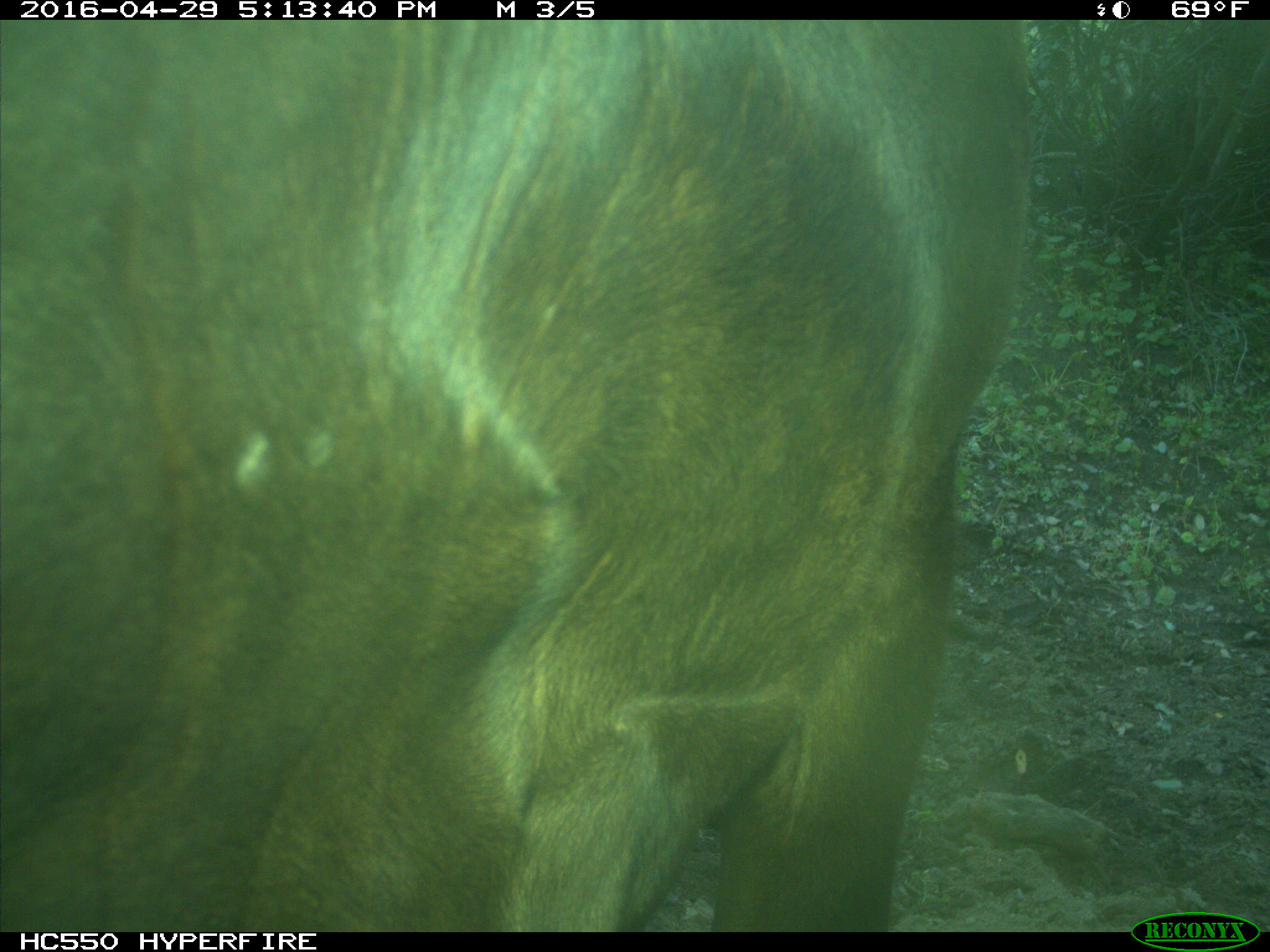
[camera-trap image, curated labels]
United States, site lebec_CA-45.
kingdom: Animalia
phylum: Chordata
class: Mammalia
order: Artiodactyla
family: Bovidae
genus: Bos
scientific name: Bos taurus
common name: domestic cow